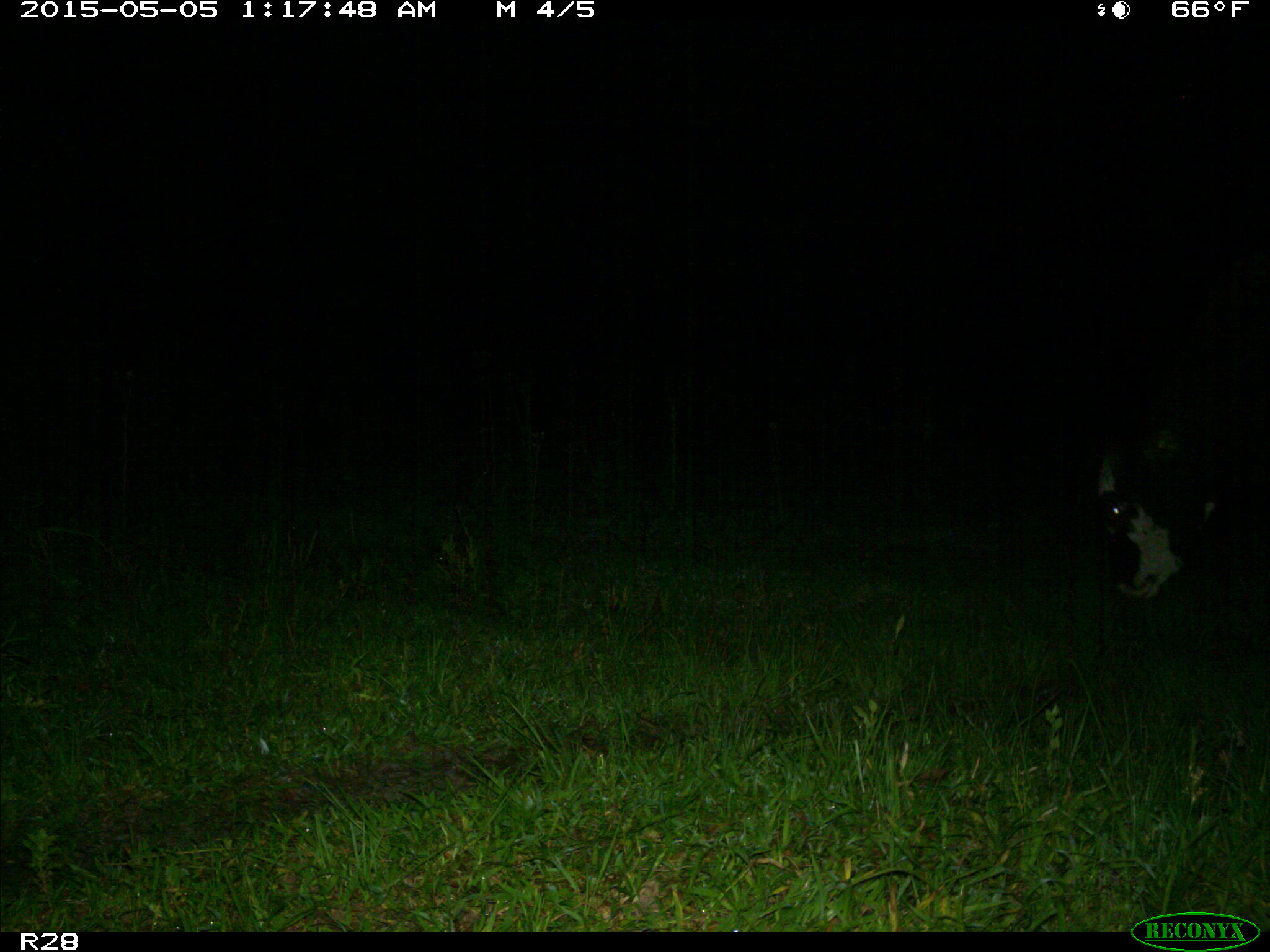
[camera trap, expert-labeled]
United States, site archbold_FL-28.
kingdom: Animalia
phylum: Chordata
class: Mammalia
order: Artiodactyla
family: Bovidae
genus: Bos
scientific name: Bos taurus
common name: domestic cow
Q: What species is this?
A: Bos taurus (domestic cow).